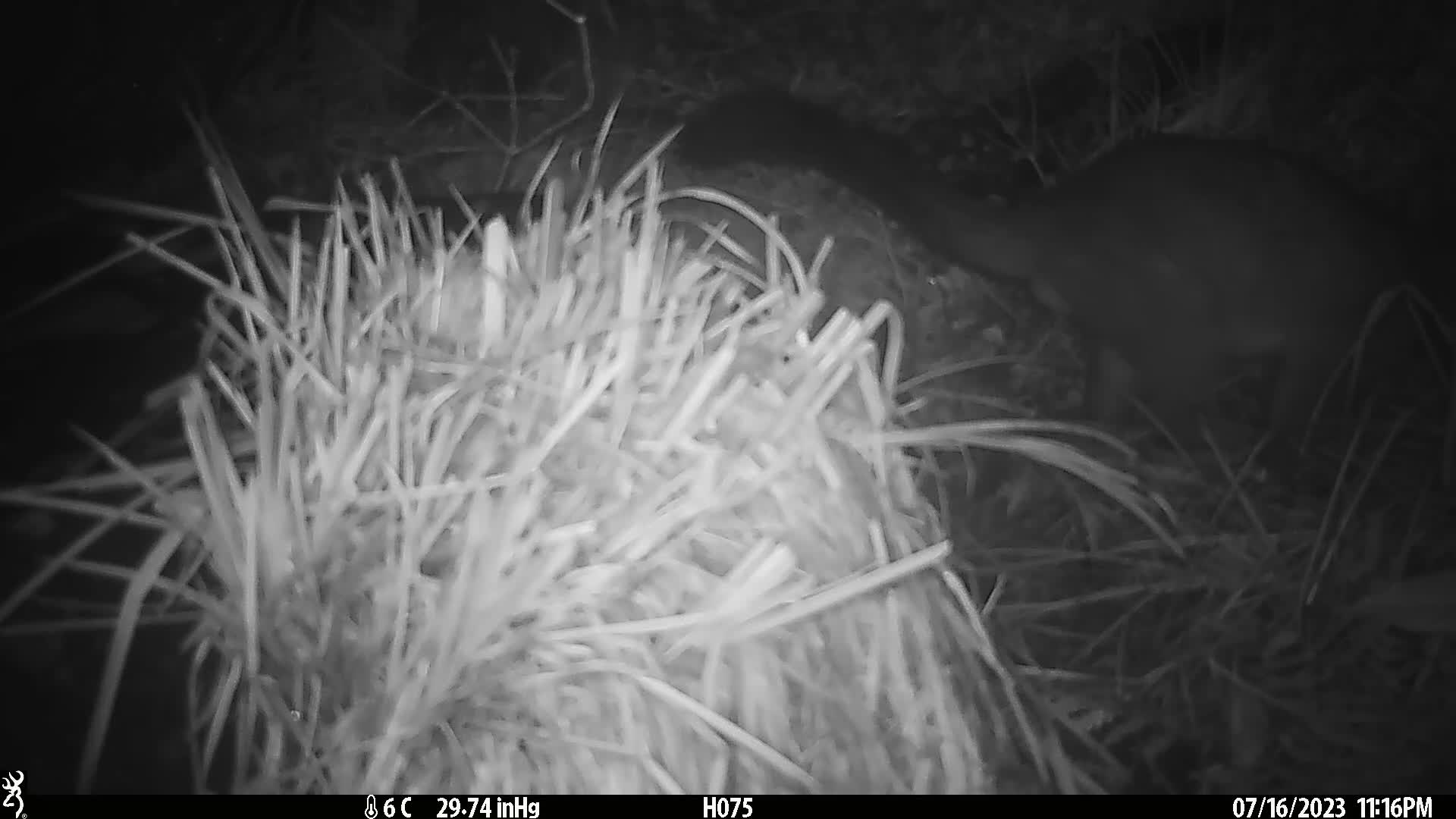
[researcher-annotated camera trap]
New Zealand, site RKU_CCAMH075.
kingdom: Animalia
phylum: Chordata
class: Mammalia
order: Diprotodontia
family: Phalangeridae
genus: Trichosurus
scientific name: Trichosurus vulpecula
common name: common brushtail possum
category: possum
Possum (common brushtail possum) (Trichosurus vulpecula).